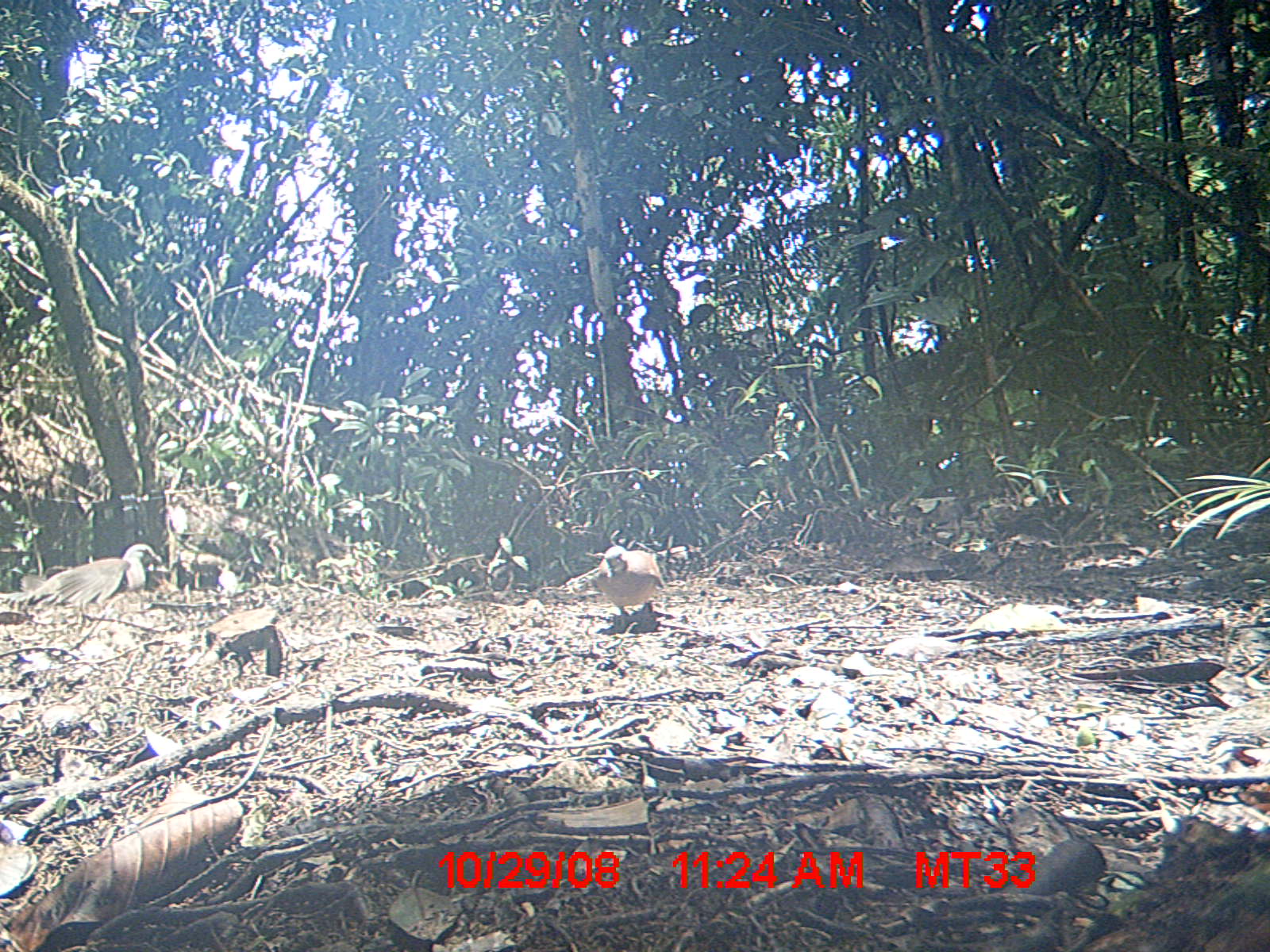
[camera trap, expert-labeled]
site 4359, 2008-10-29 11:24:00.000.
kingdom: Animalia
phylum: Chordata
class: Aves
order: Columbiformes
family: Columbidae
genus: Streptopelia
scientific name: Streptopelia picturata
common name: madagascar turtle-dove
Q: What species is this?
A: Streptopelia picturata (madagascar turtle-dove).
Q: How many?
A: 2.